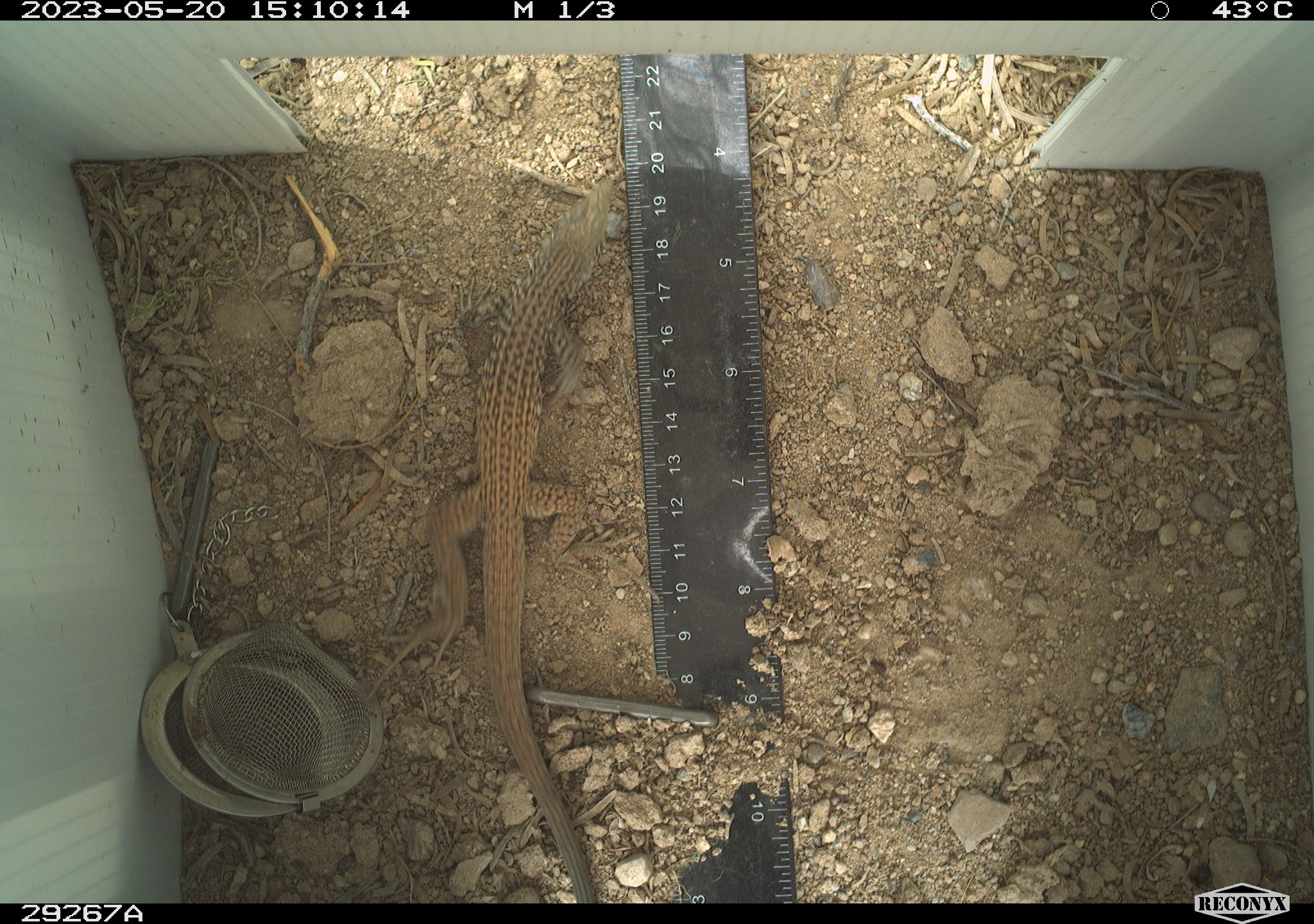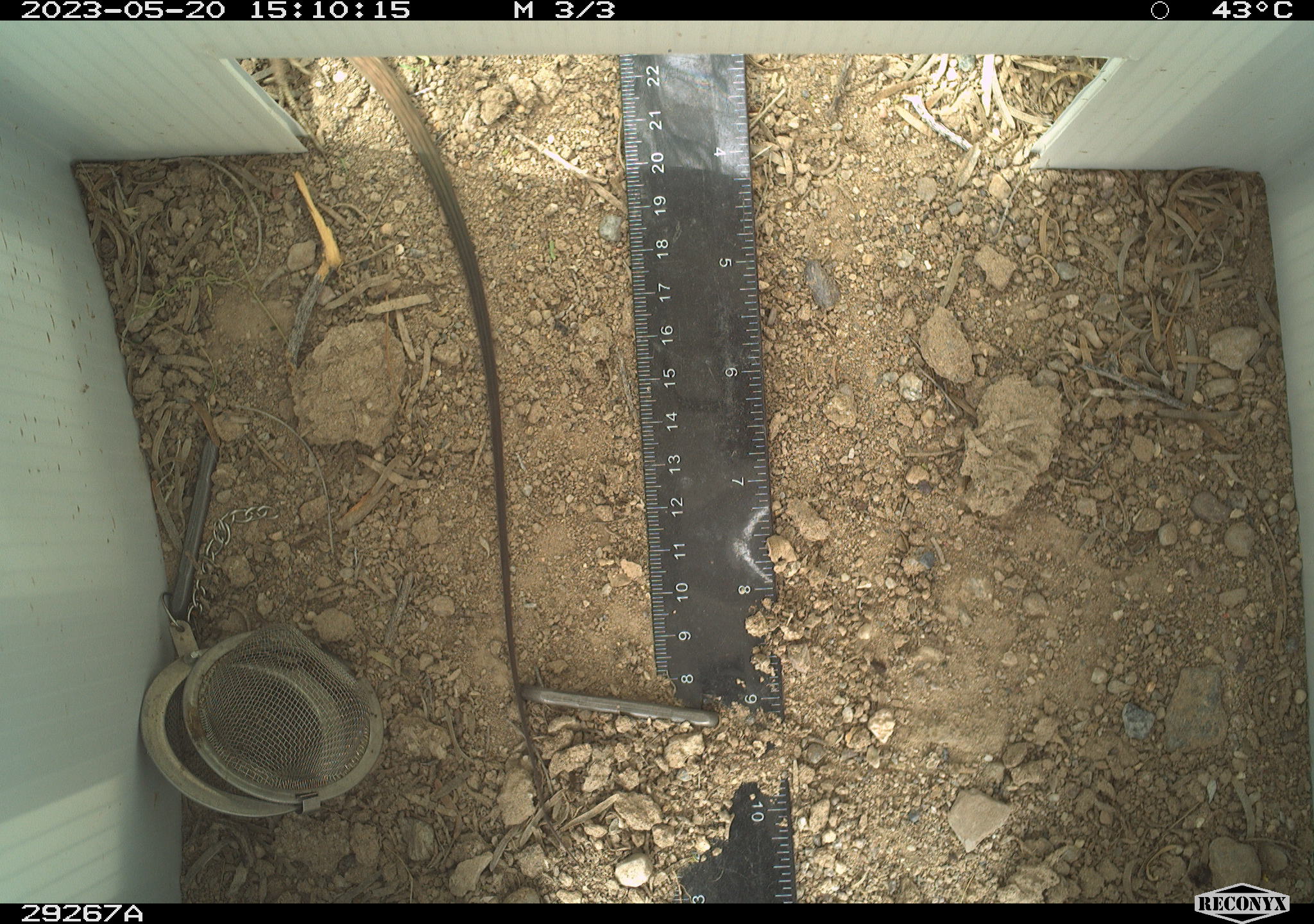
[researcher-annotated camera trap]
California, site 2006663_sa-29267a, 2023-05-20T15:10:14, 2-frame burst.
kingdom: Animalia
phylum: Chordata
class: Reptilia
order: Squamata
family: Teiidae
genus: Aspidoscelis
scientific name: Aspidoscelis tigris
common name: western whiptail